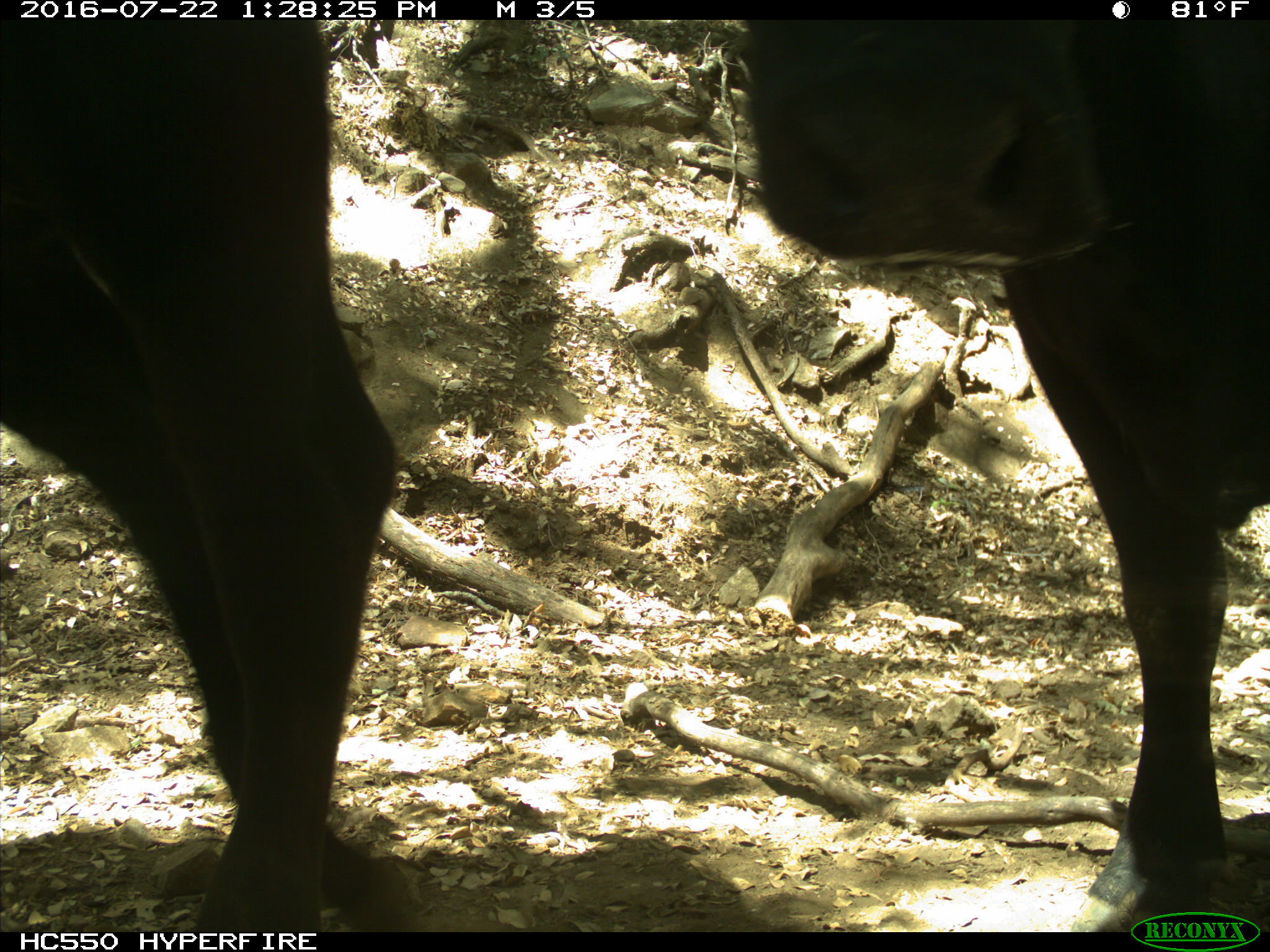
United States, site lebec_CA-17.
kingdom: Animalia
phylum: Chordata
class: Mammalia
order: Artiodactyla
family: Bovidae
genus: Bos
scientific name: Bos taurus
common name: domestic cow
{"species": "Bos taurus (domestic cow)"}